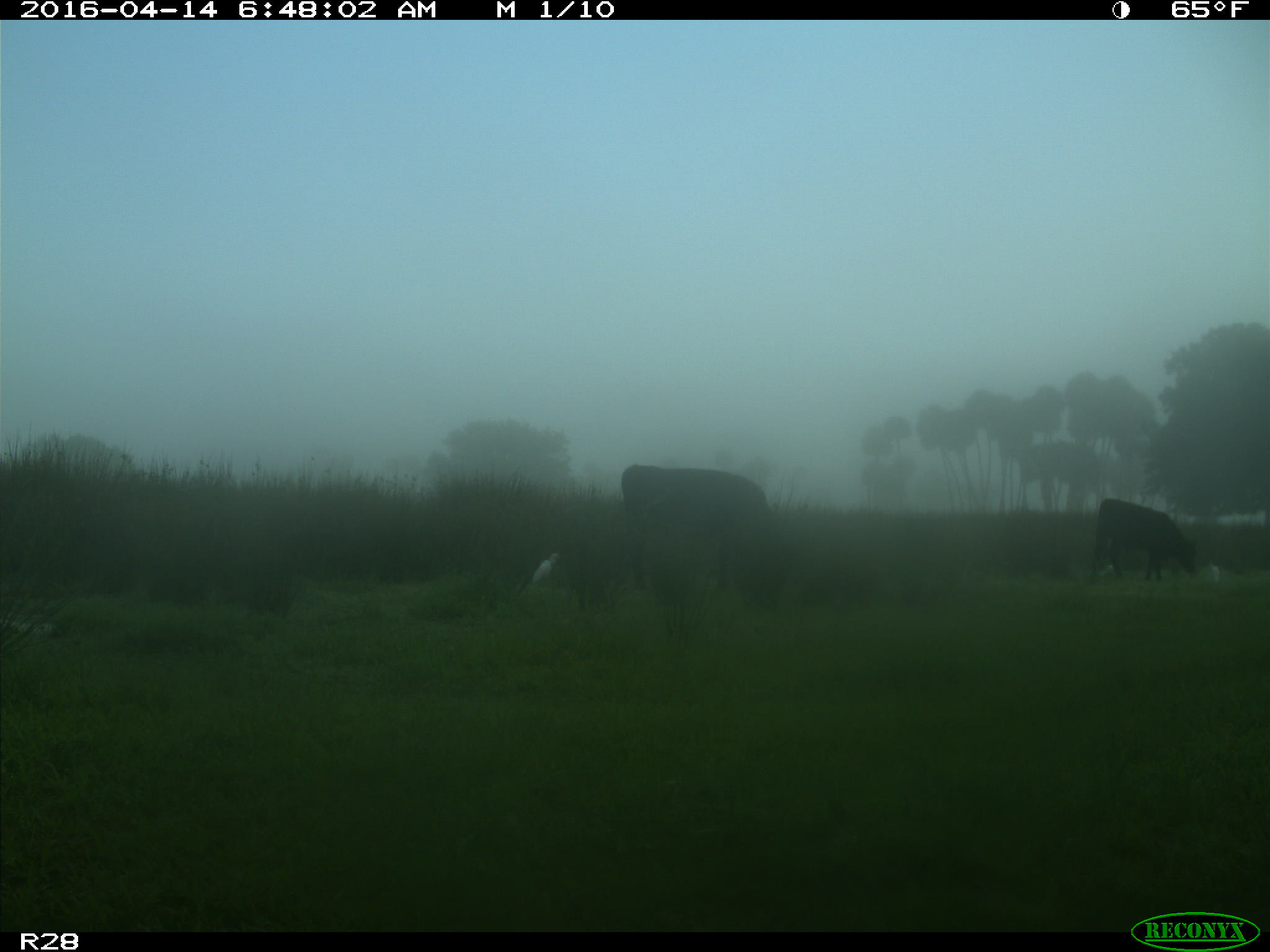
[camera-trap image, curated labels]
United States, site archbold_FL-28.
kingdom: Animalia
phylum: Chordata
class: Mammalia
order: Artiodactyla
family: Bovidae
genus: Bos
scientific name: Bos taurus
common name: domestic cow